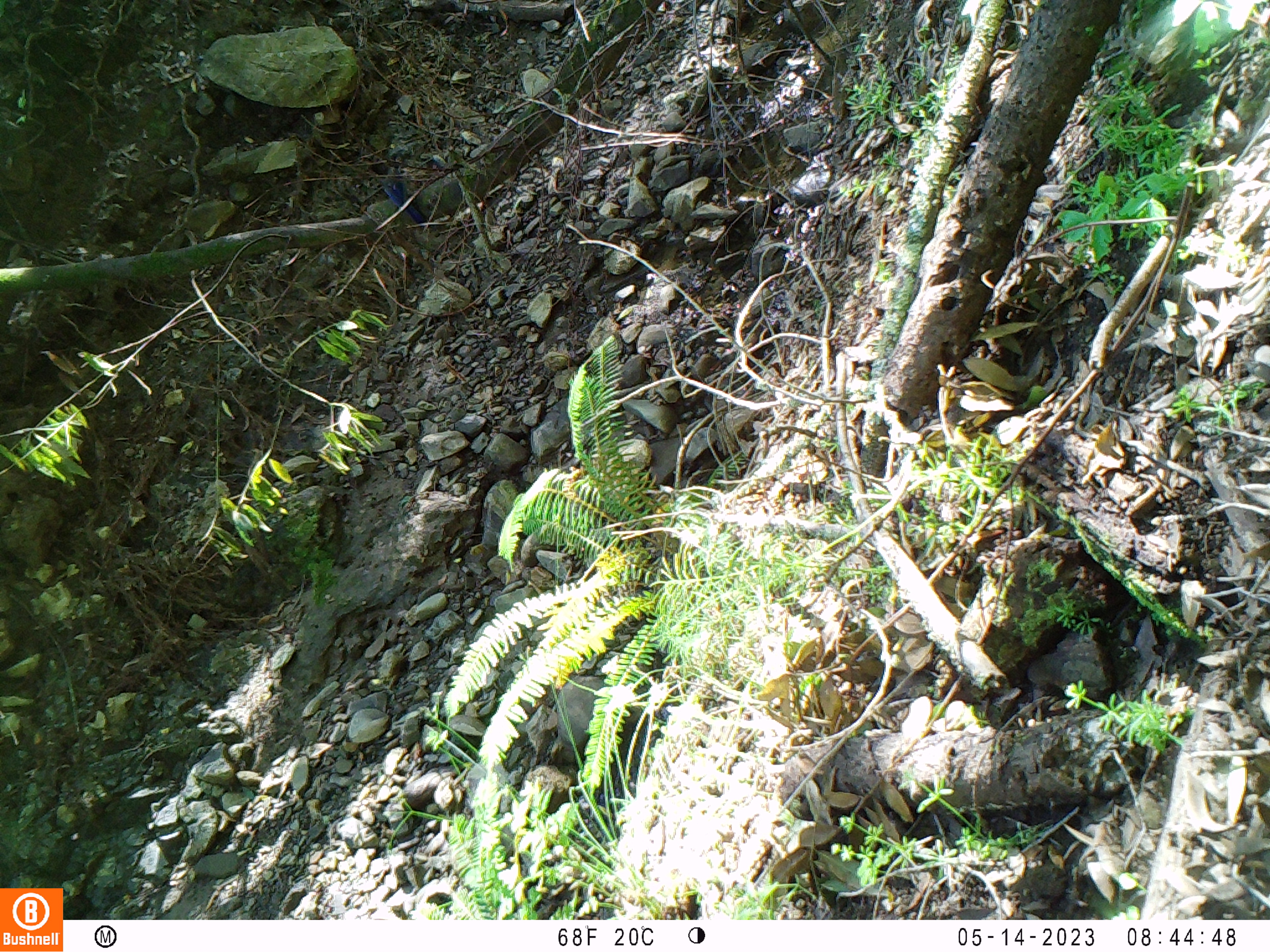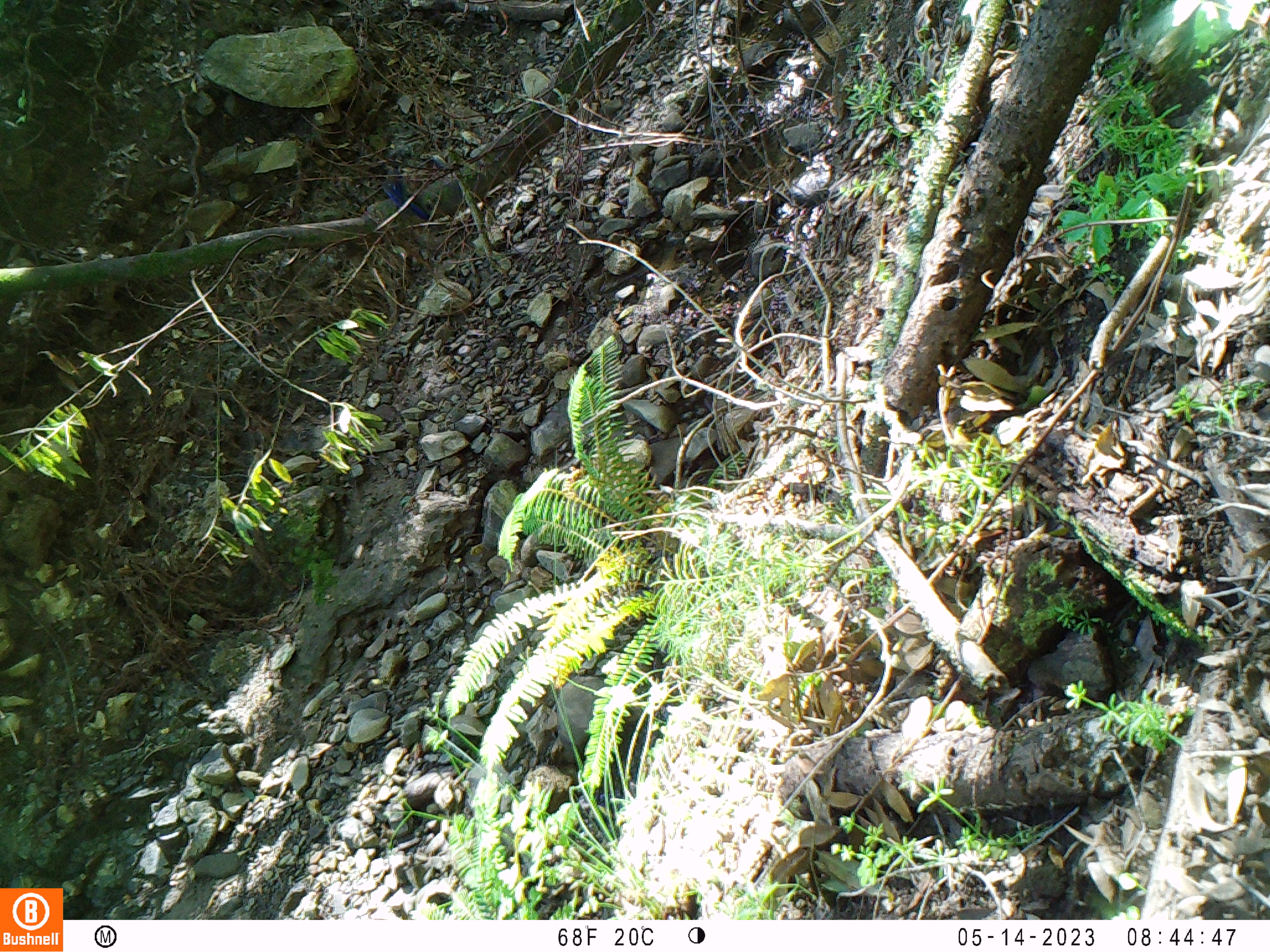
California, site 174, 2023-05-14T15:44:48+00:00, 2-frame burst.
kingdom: Animalia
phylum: Chordata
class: Aves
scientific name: Aves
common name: bird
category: unknown bird